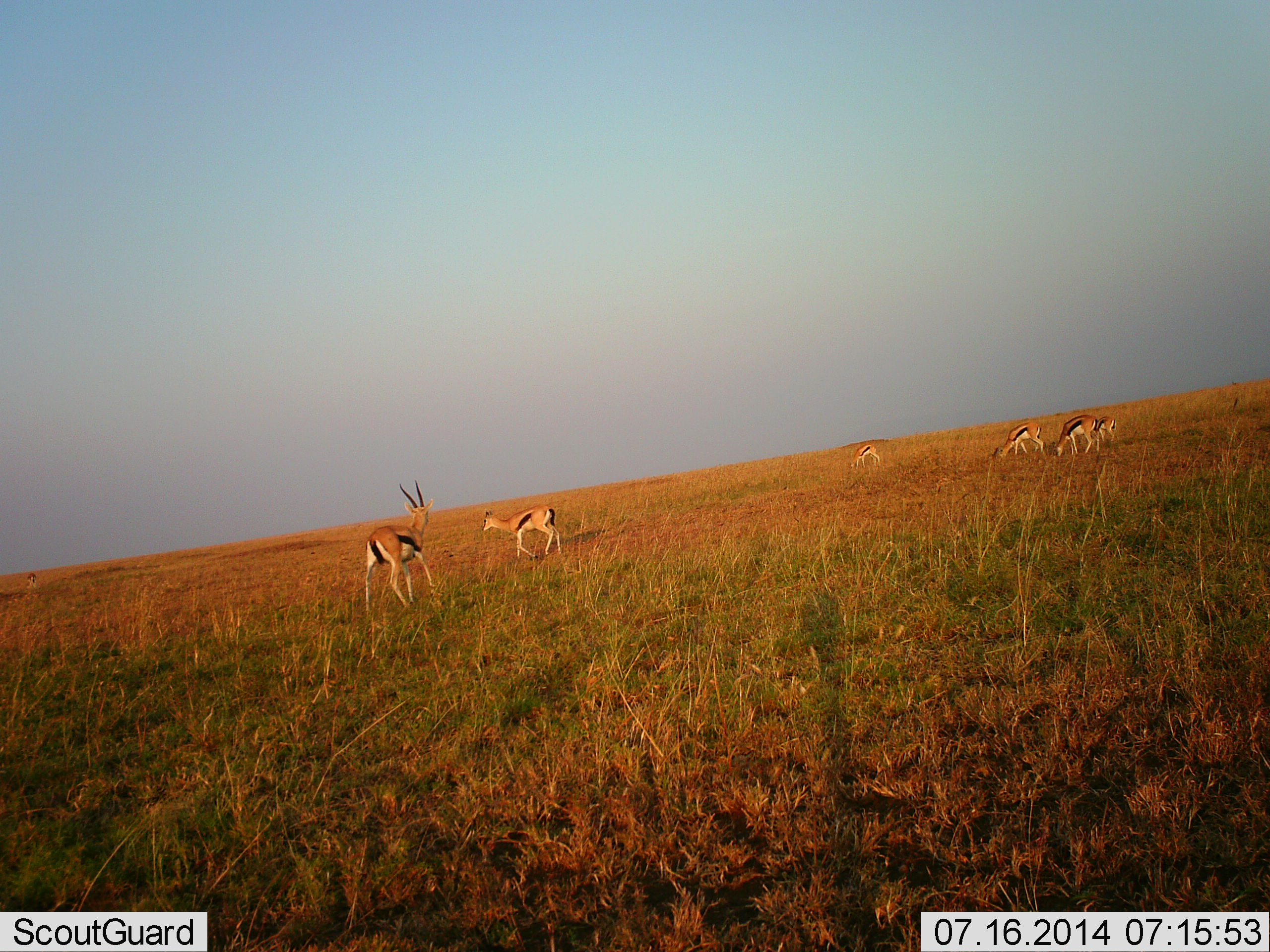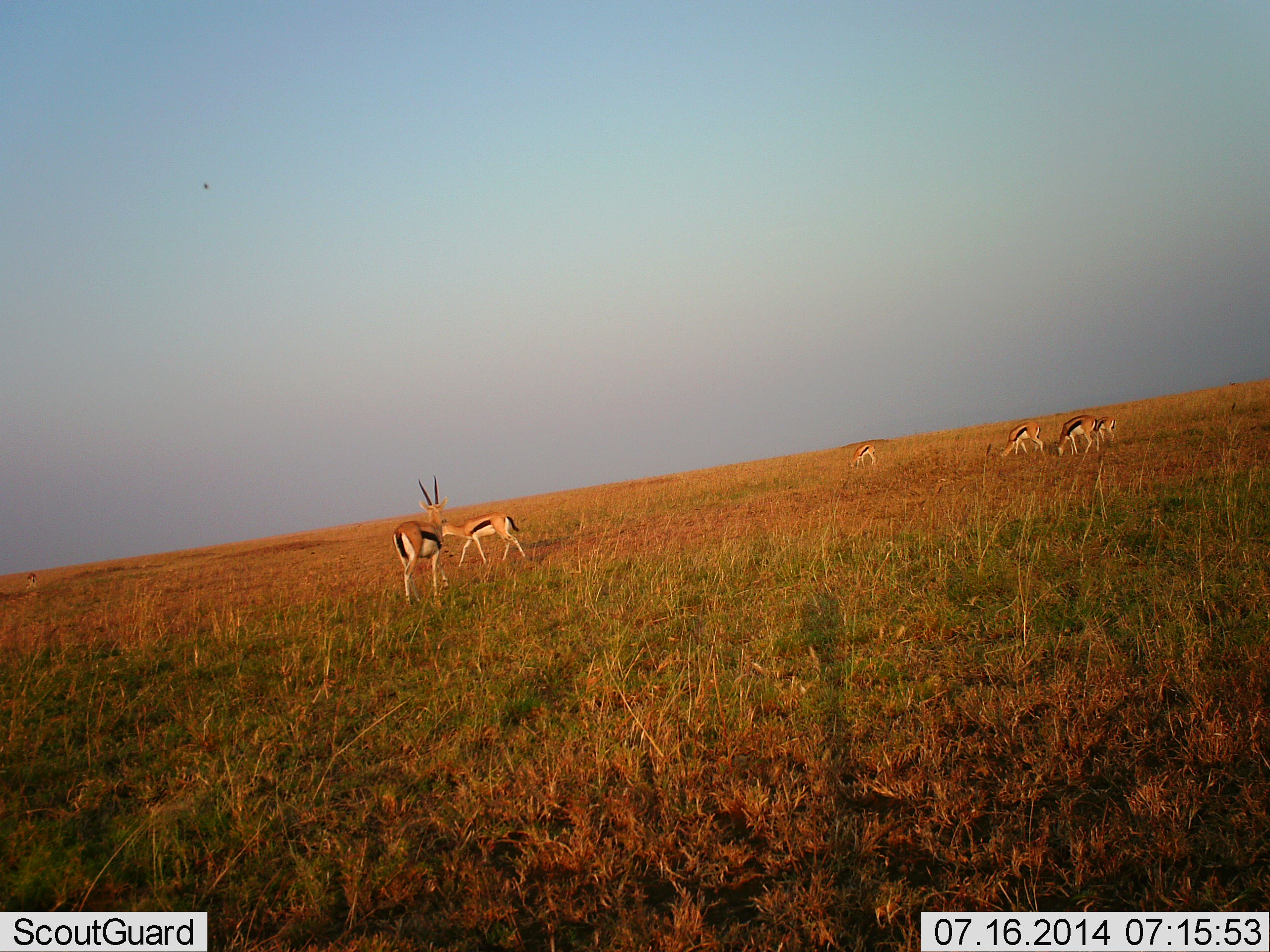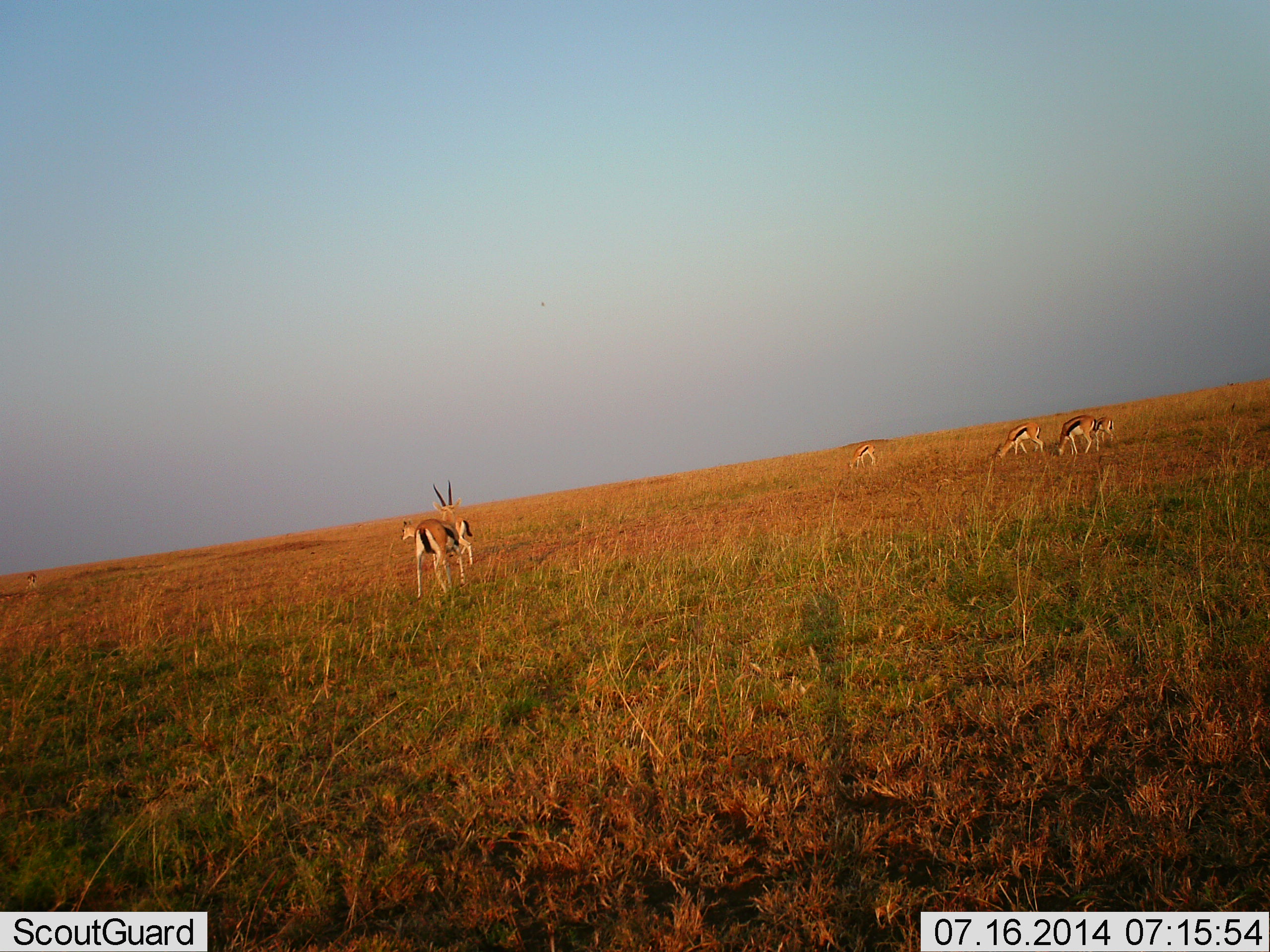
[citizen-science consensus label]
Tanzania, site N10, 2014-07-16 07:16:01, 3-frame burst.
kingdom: Animalia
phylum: Chordata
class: Mammalia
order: Artiodactyla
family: Bovidae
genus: Eudorcas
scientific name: Eudorcas thomsonii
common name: thomson's gazelle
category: gazellethomsons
Gazellethomsons (thomson's gazelle) (Eudorcas thomsonii), count 6. Behavior (volunteer vote fractions): standing 36%, resting 0%, moving 73%, interacting 0%. Young present (vote fraction): 9%. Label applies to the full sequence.